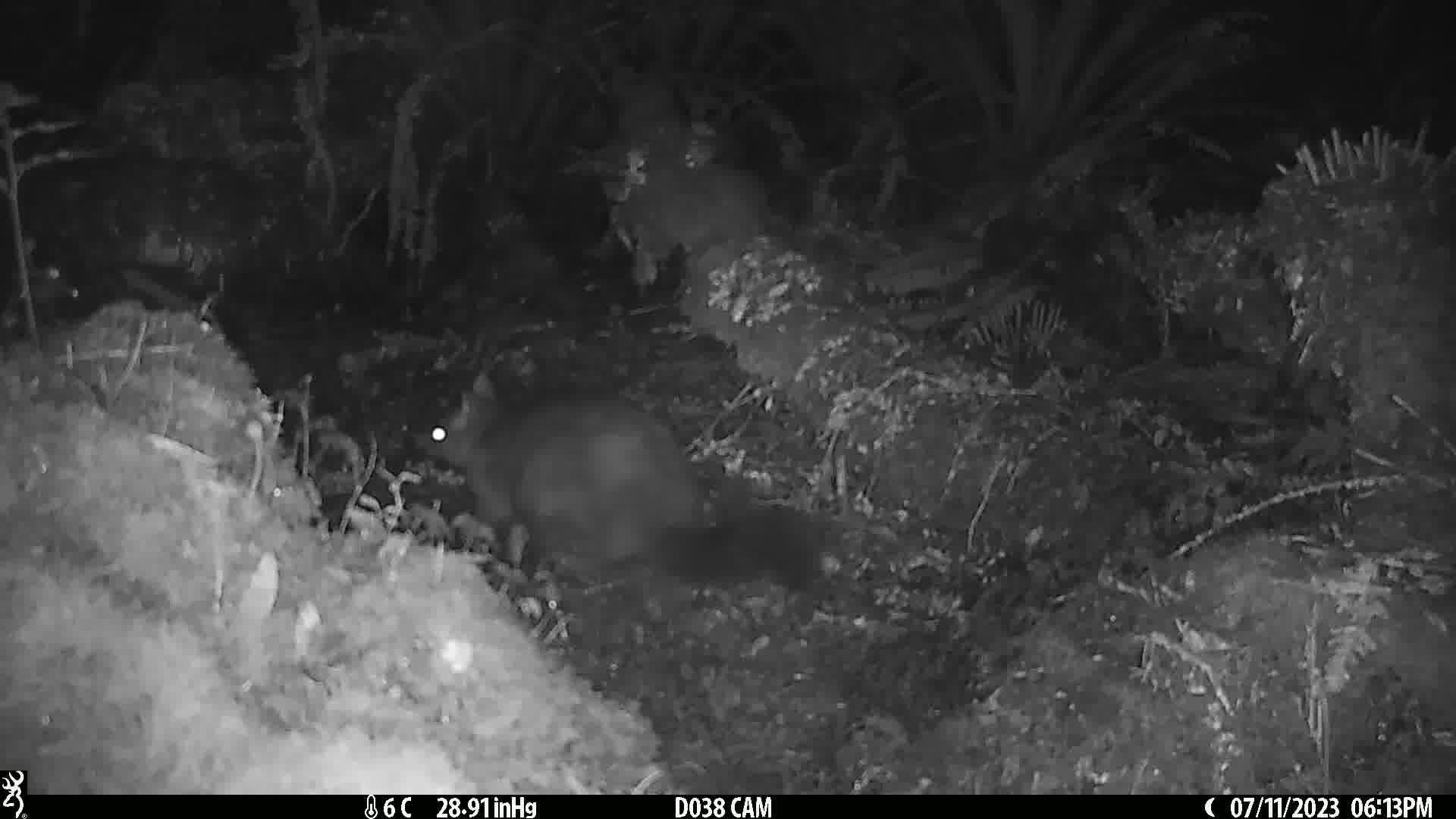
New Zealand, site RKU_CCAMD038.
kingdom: Animalia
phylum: Chordata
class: Mammalia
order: Diprotodontia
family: Phalangeridae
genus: Trichosurus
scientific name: Trichosurus vulpecula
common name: common brushtail possum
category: possum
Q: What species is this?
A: Possum (common brushtail possum) (Trichosurus vulpecula).